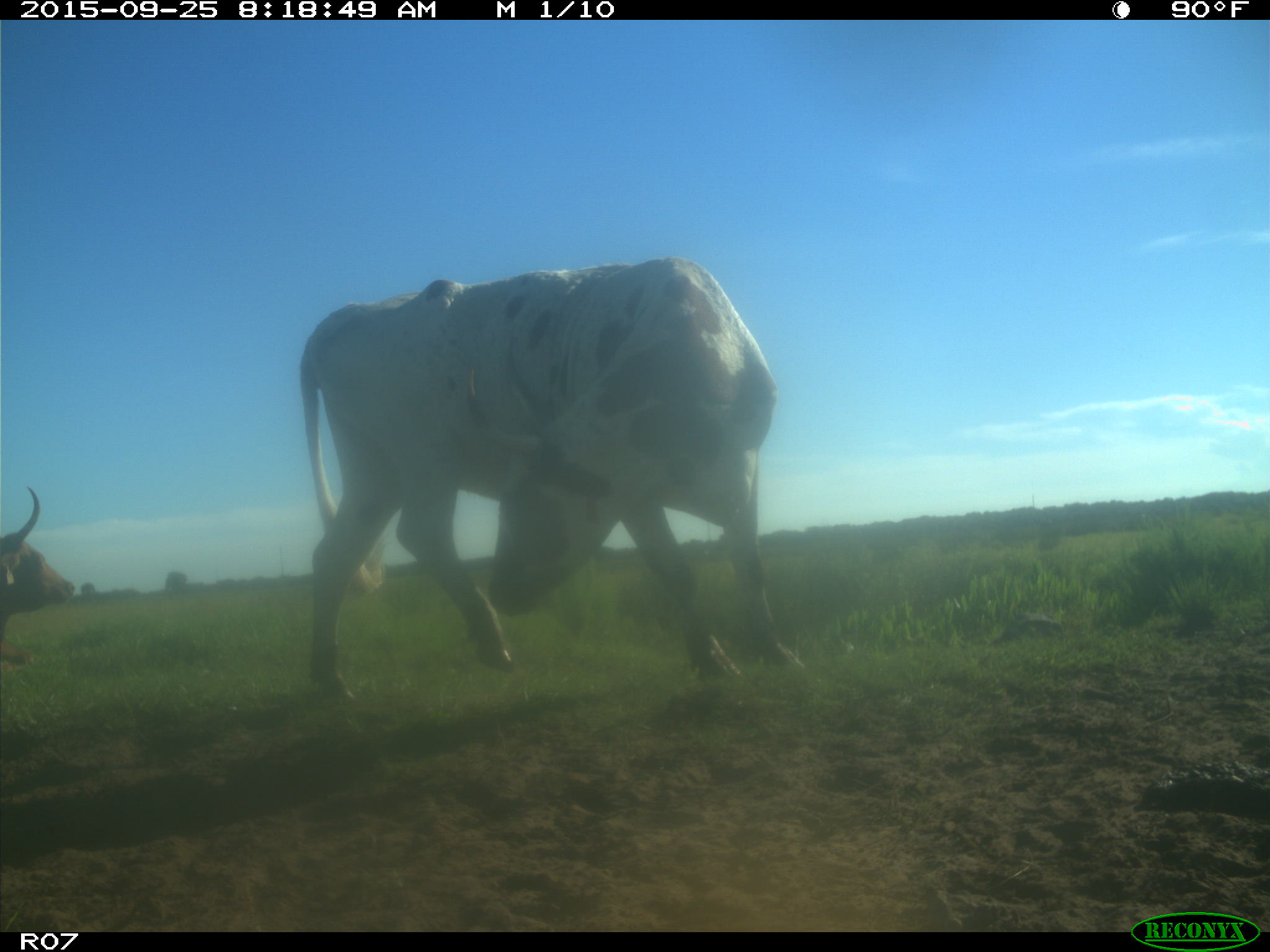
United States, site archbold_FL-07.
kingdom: Animalia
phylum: Chordata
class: Mammalia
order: Artiodactyla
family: Bovidae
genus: Bos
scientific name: Bos taurus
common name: domestic cow